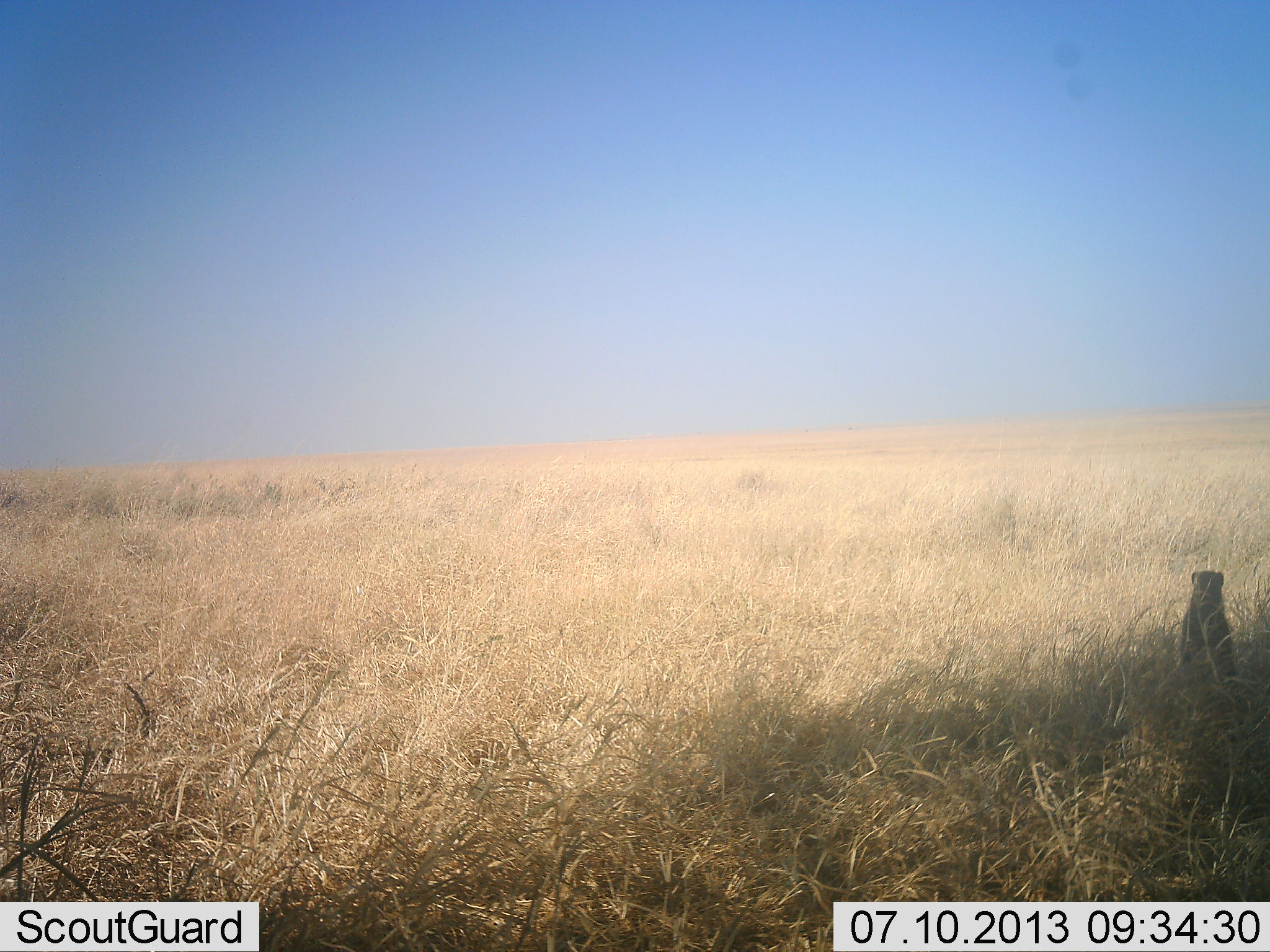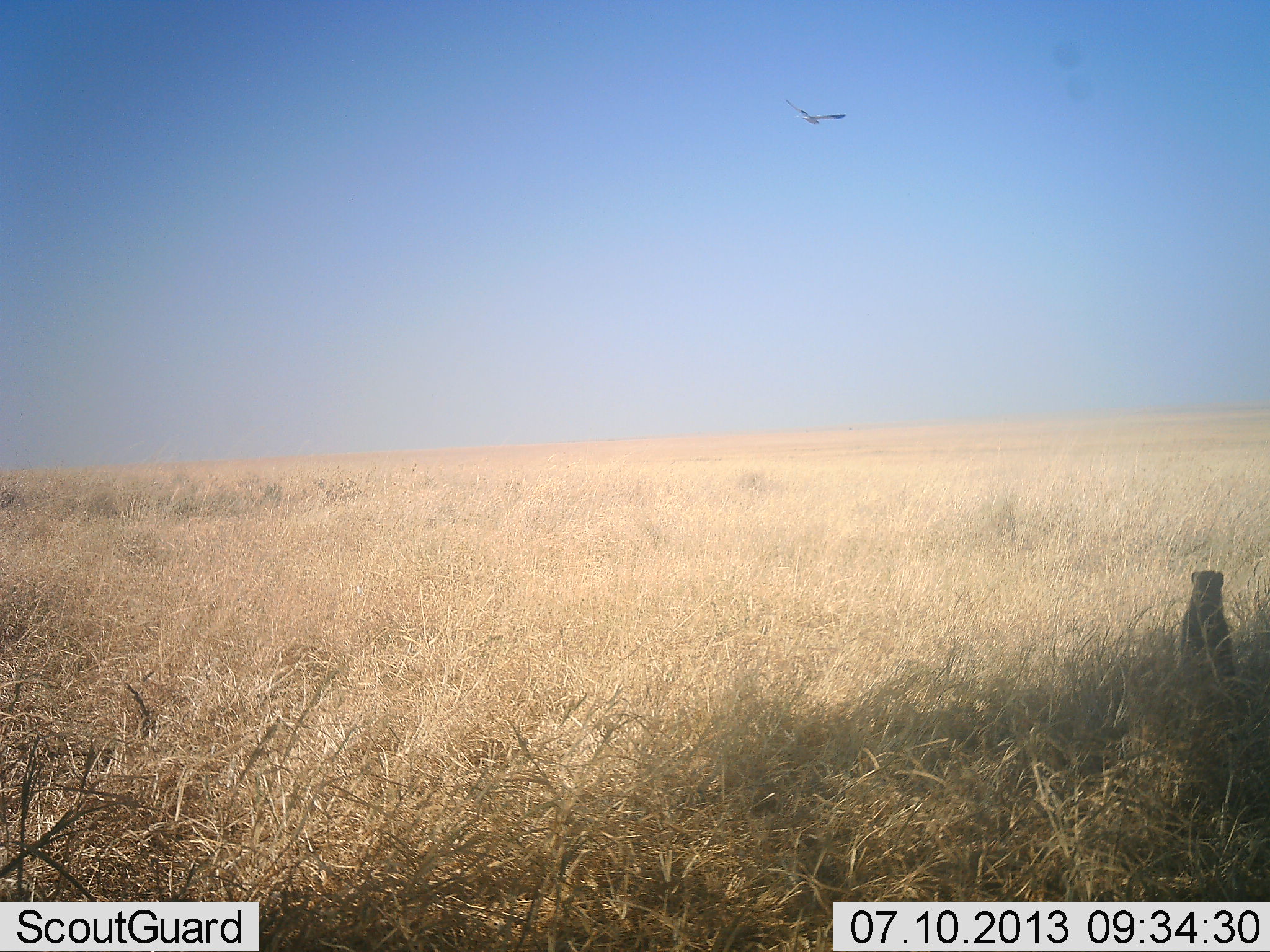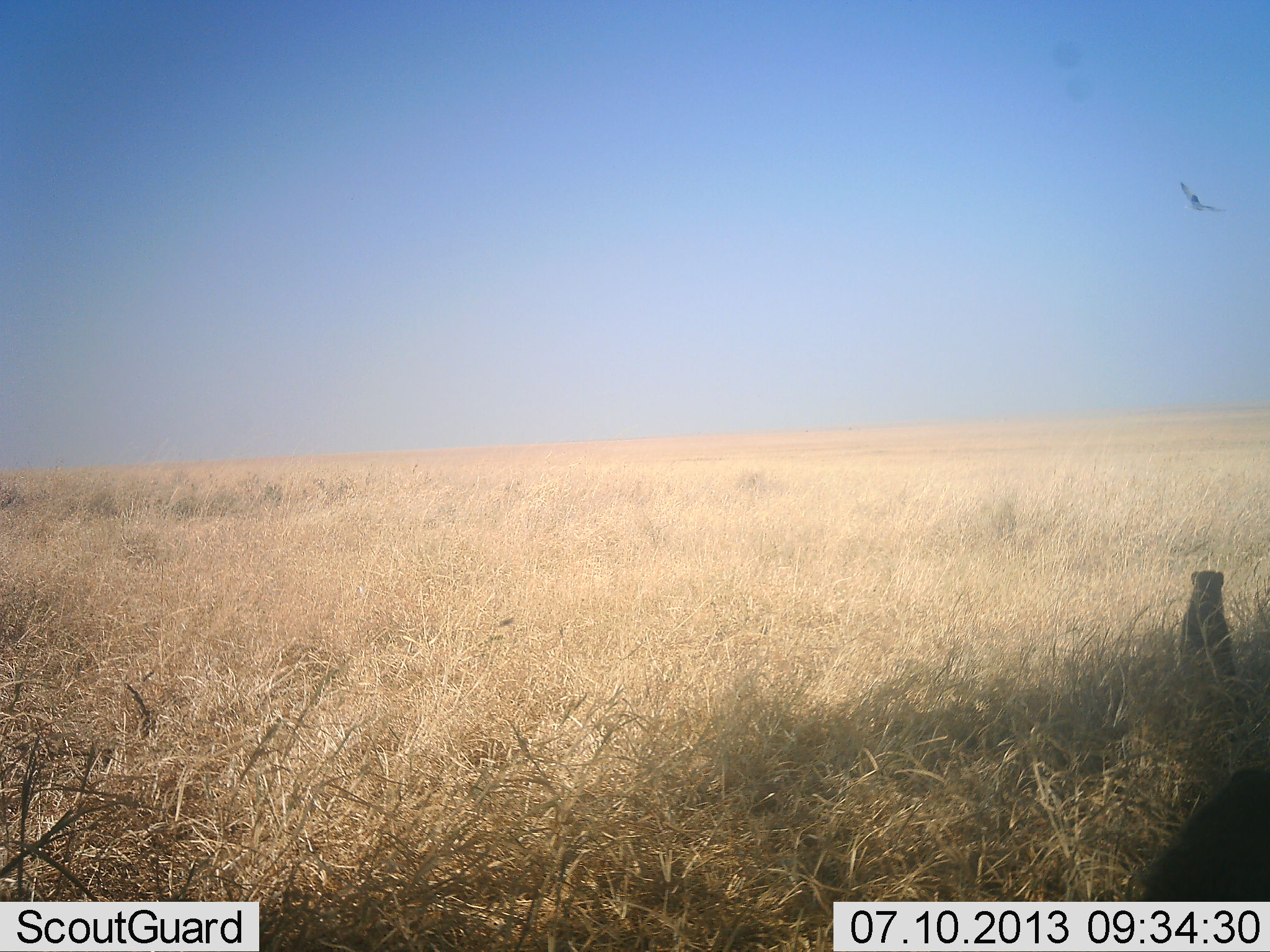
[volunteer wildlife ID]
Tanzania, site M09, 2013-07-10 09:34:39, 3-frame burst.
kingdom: Animalia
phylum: Chordata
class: Mammalia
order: Carnivora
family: Herpestidae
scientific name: Herpestidae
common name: mongoose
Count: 2.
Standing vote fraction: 100%.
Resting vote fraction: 0%.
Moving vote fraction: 50%.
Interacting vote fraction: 0%.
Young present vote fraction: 0%.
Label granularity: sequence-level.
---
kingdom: Animalia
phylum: Chordata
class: Aves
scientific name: Aves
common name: bird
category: otherbird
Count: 1.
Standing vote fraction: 0%.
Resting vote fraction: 0%.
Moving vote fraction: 100%.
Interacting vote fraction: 0%.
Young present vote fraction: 0%.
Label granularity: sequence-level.